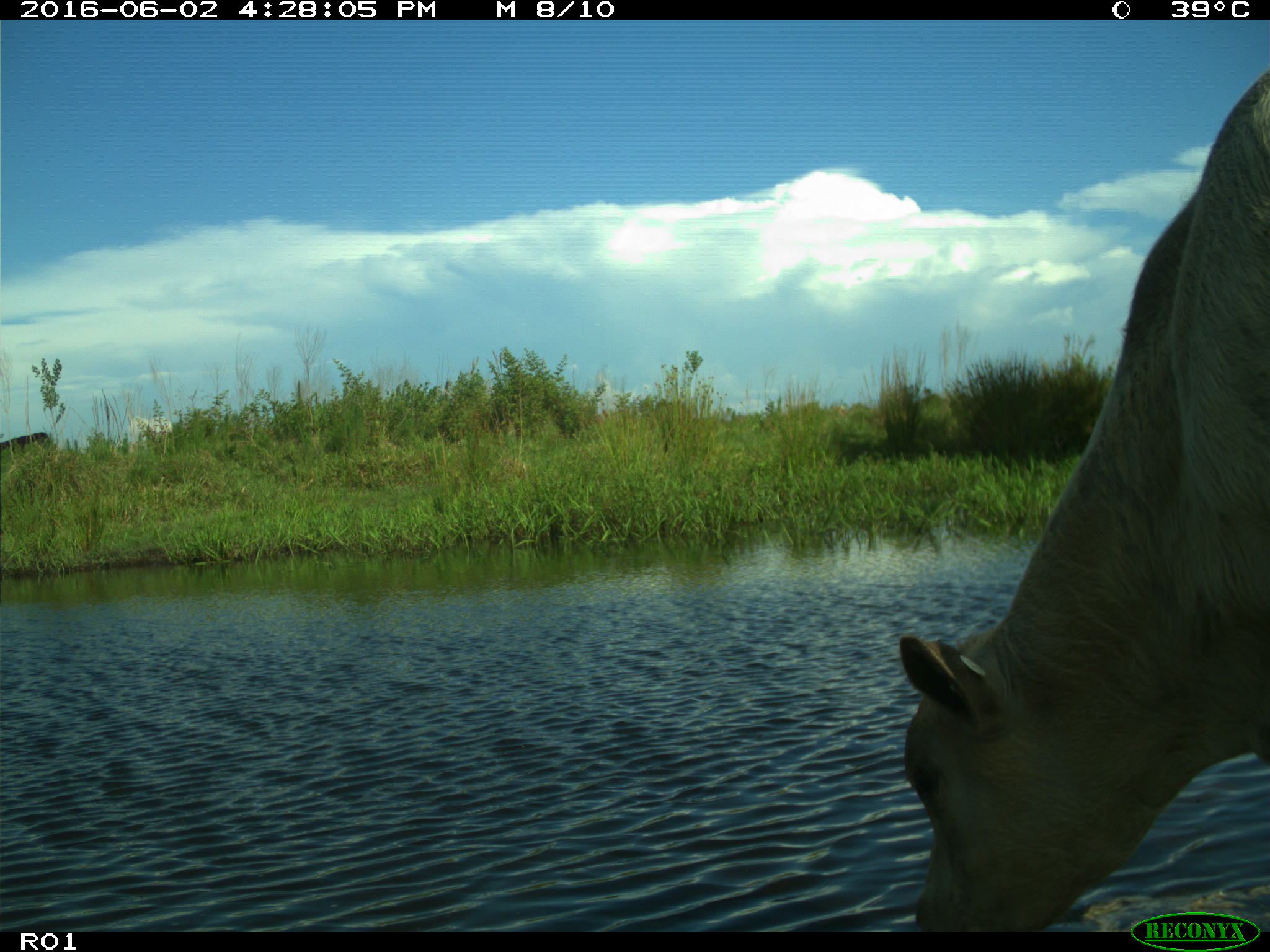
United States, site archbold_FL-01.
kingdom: Animalia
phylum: Chordata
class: Mammalia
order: Artiodactyla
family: Bovidae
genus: Bos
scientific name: Bos taurus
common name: domestic cow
Bos taurus (domestic cow).